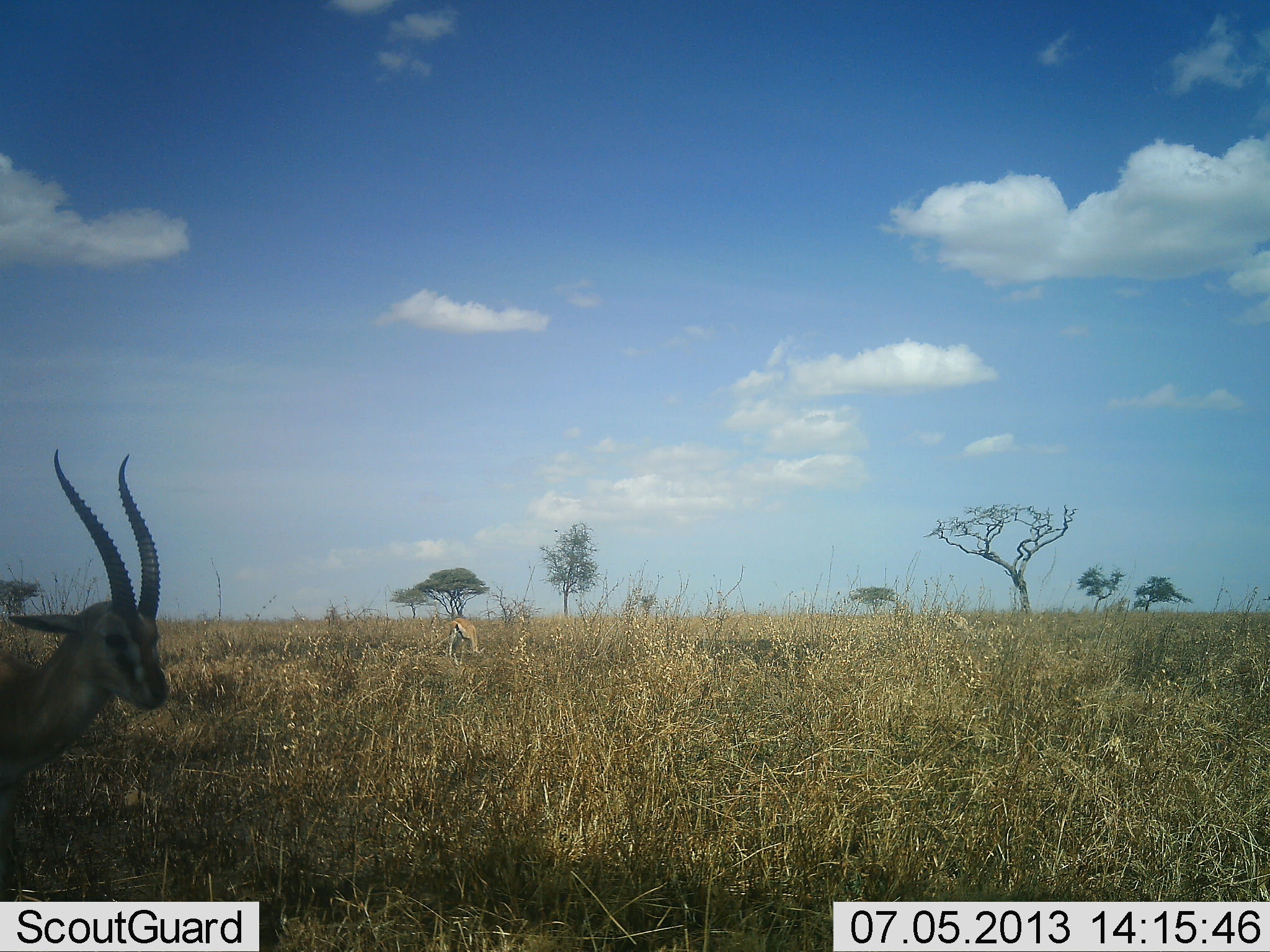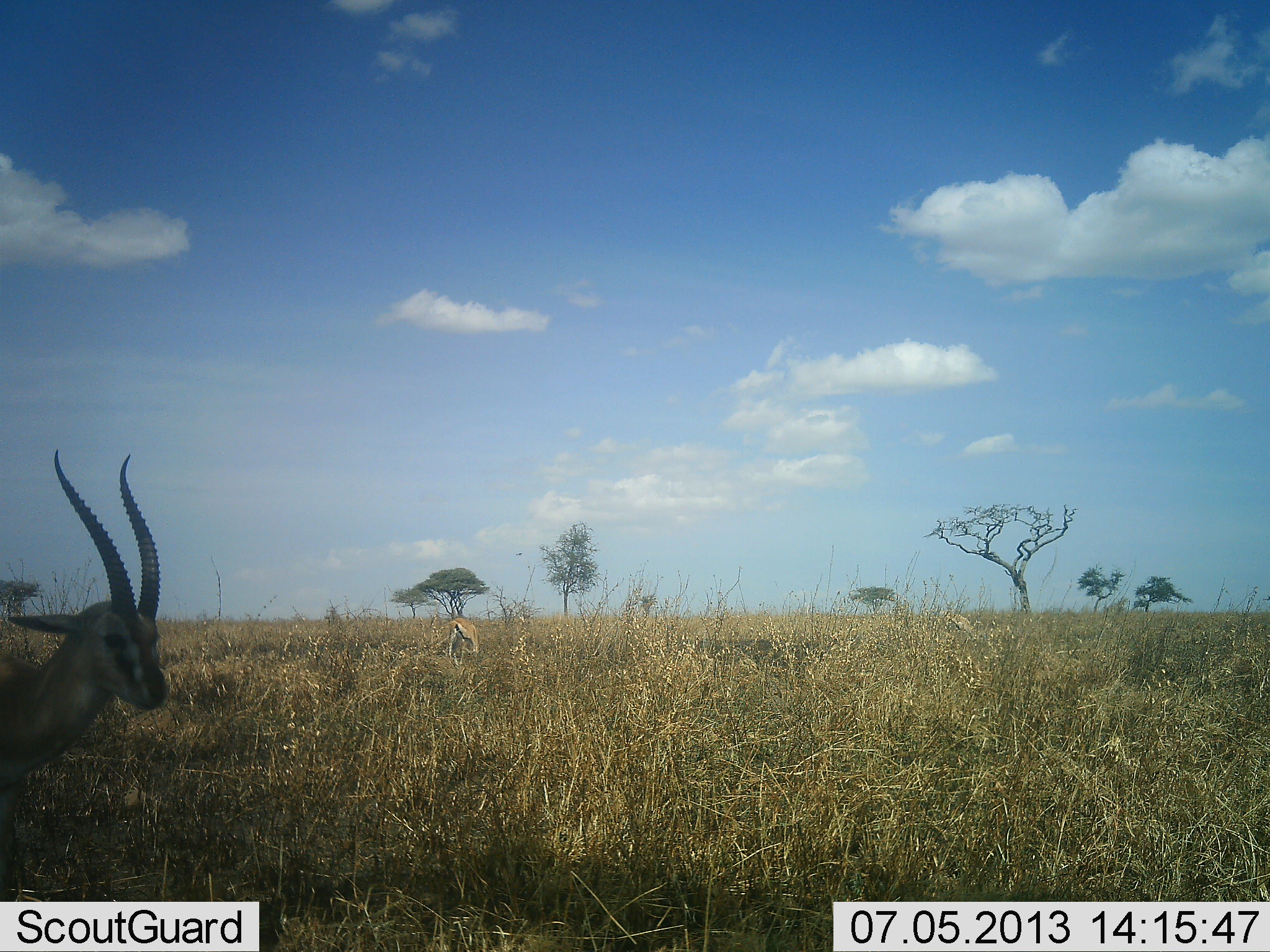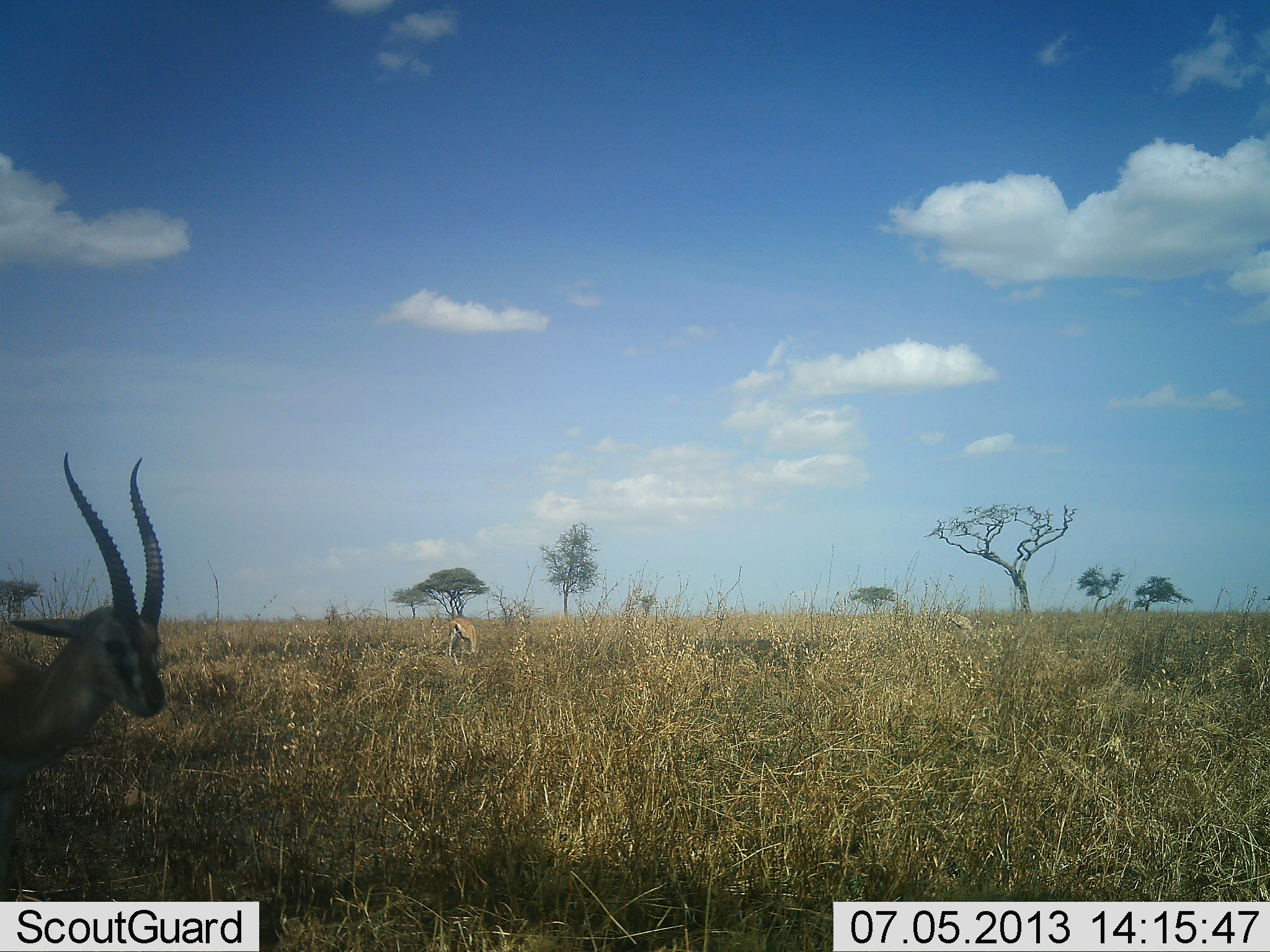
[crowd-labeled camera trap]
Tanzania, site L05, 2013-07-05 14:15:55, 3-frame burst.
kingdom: Animalia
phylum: Chordata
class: Mammalia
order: Artiodactyla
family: Bovidae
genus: Eudorcas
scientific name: Eudorcas thomsonii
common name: thomson's gazelle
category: gazellethomsons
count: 2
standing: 80%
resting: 10%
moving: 30%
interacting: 0%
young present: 0%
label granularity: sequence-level